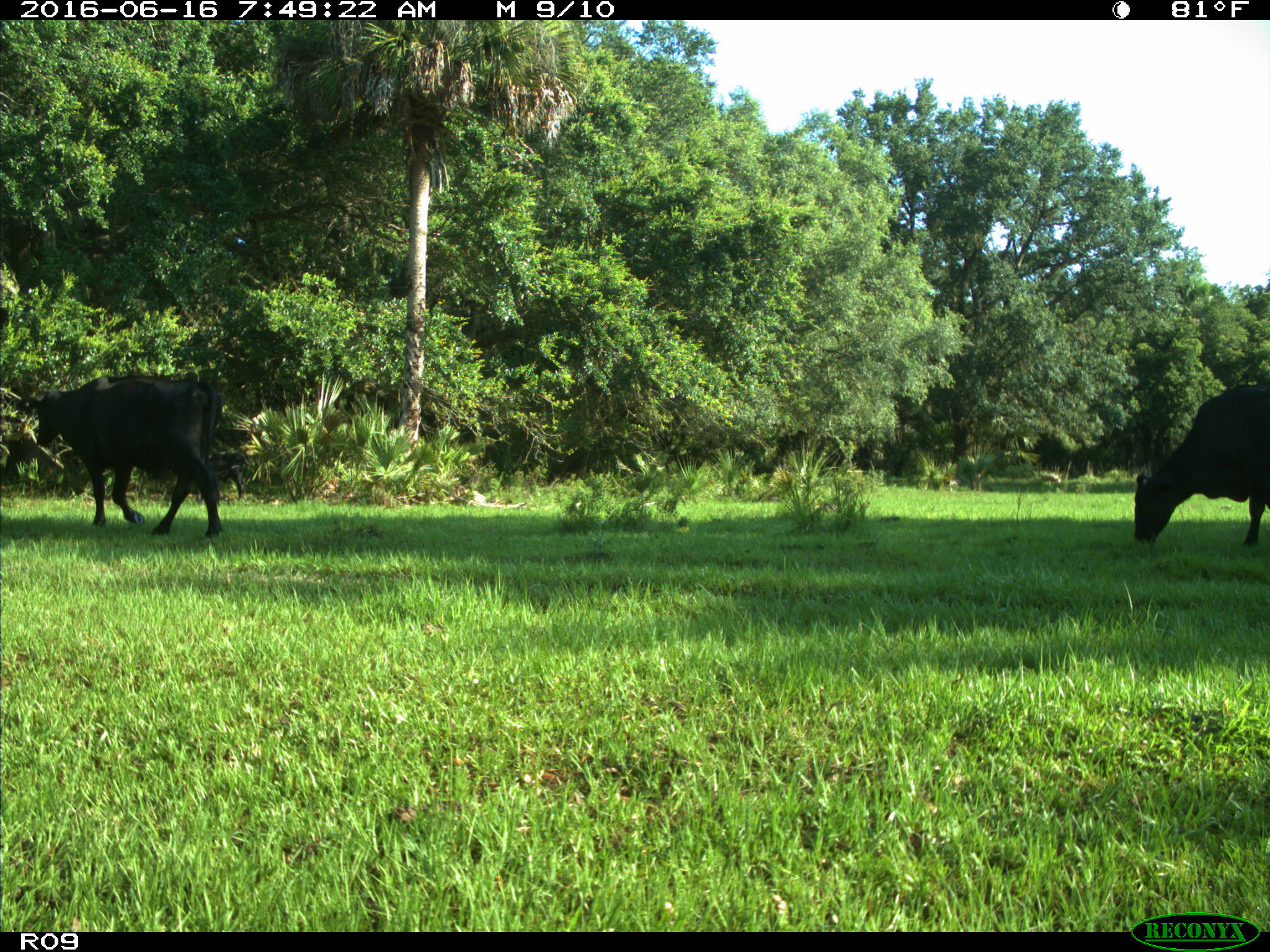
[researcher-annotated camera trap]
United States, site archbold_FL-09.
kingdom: Animalia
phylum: Chordata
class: Mammalia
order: Artiodactyla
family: Bovidae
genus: Bos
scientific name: Bos taurus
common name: domestic cow